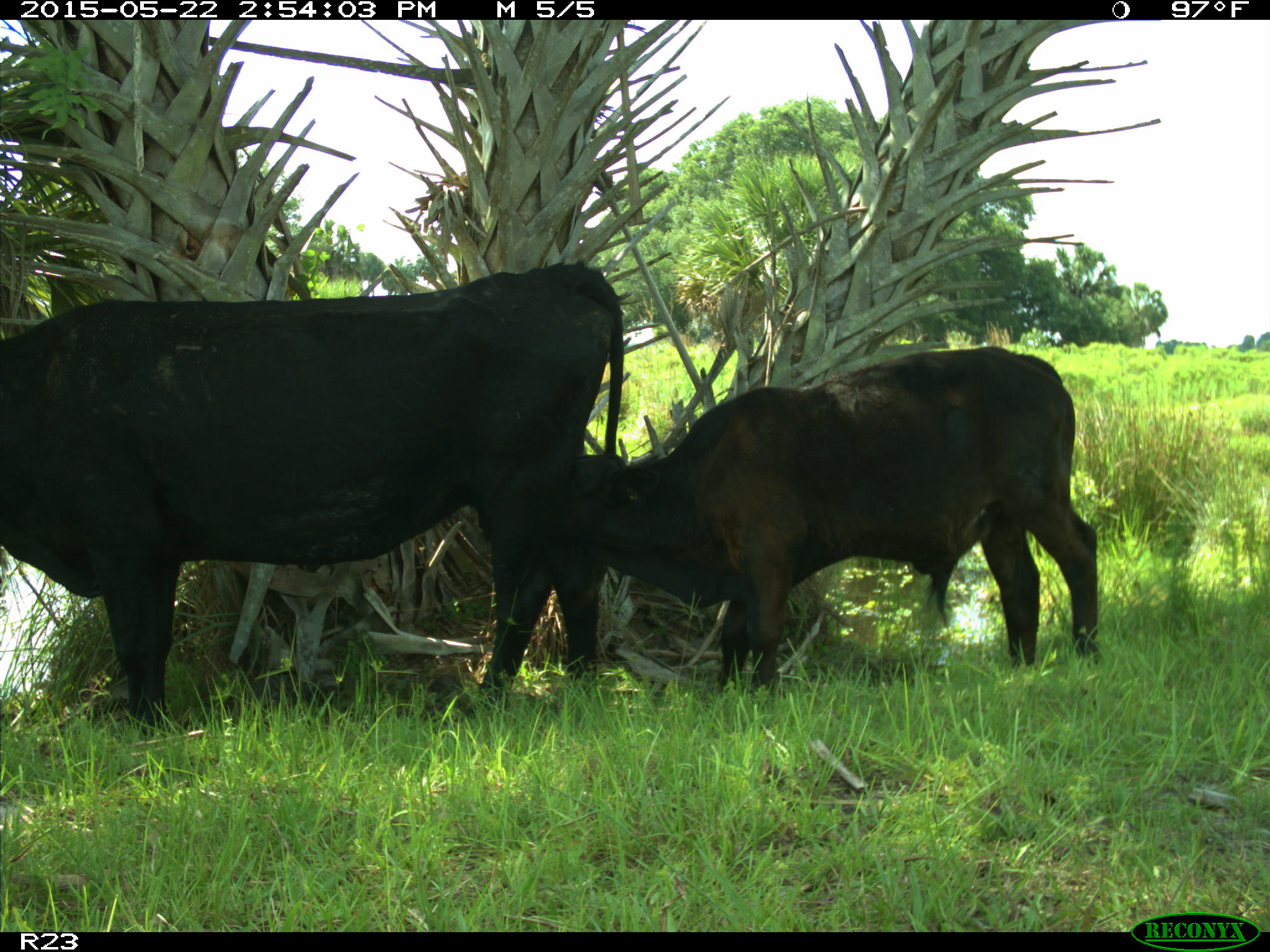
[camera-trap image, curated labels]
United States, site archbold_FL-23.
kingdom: Animalia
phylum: Chordata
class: Mammalia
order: Artiodactyla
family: Bovidae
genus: Bos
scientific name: Bos taurus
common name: domestic cow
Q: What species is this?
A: Bos taurus (domestic cow).